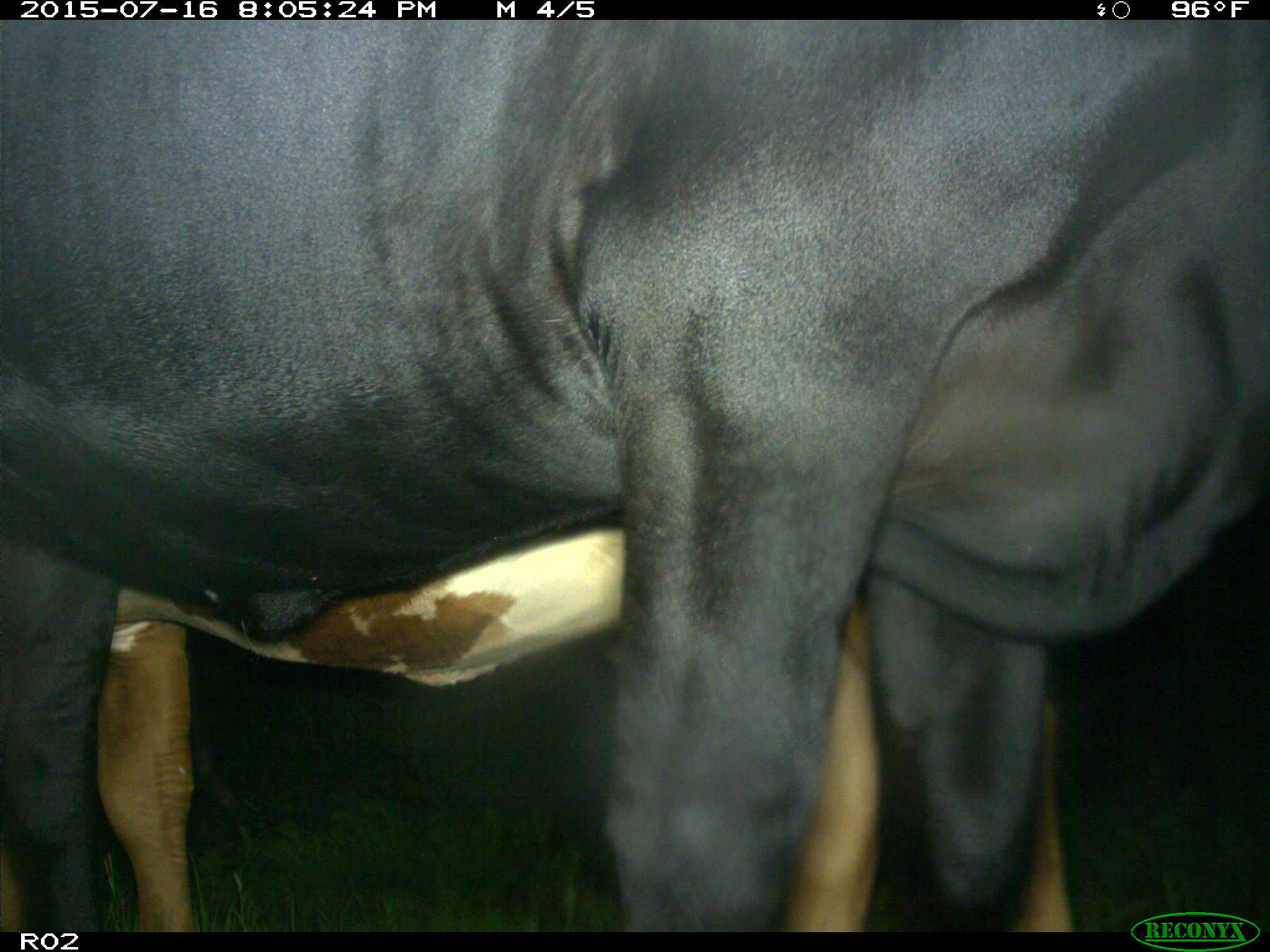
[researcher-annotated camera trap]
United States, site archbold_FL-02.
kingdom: Animalia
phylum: Chordata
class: Mammalia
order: Artiodactyla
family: Bovidae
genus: Bos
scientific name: Bos taurus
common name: domestic cow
Bos taurus (domestic cow).